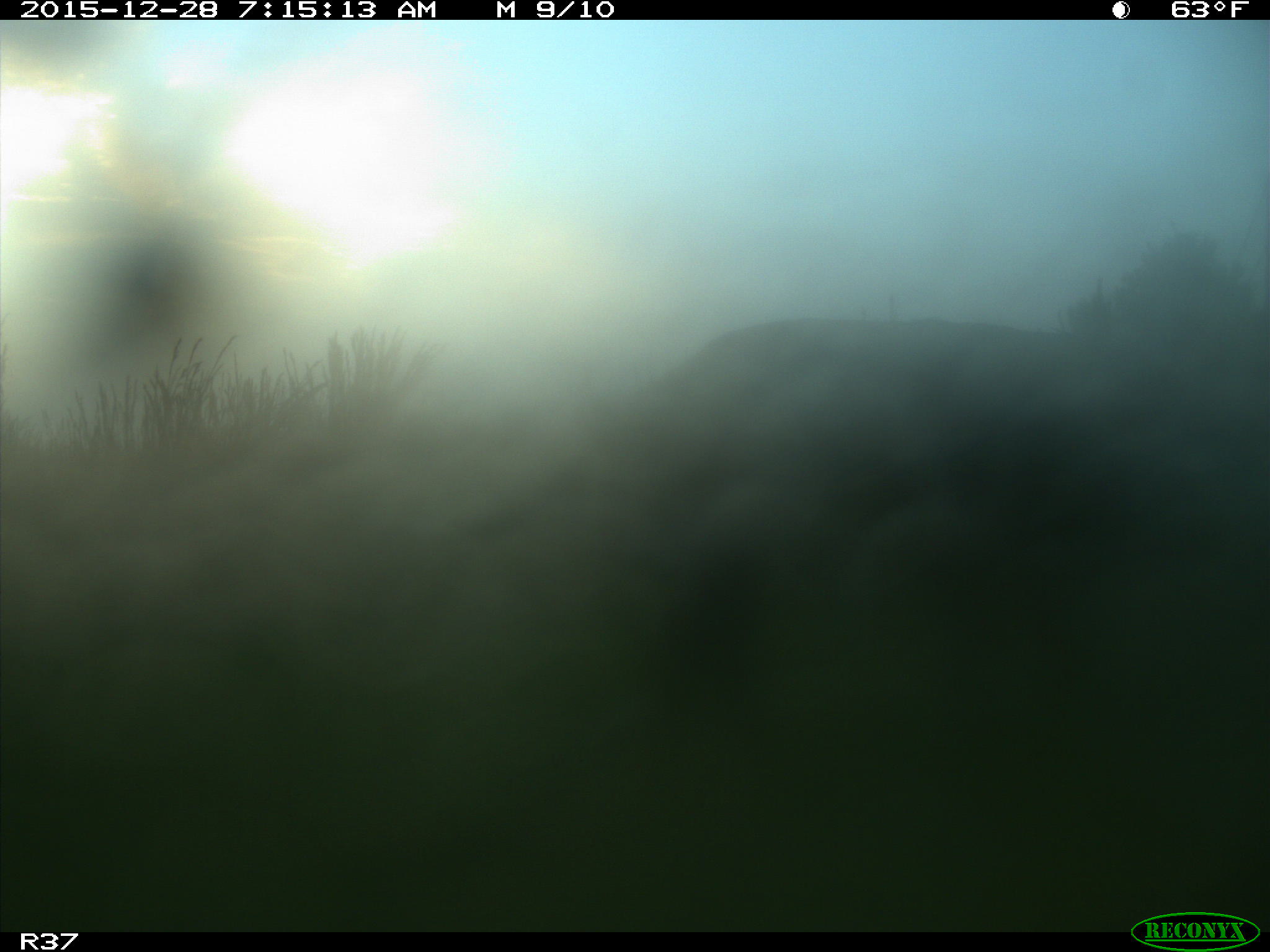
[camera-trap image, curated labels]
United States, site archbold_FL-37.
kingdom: Animalia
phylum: Chordata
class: Mammalia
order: Artiodactyla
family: Suidae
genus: Sus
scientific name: Sus scrofa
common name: wild boar